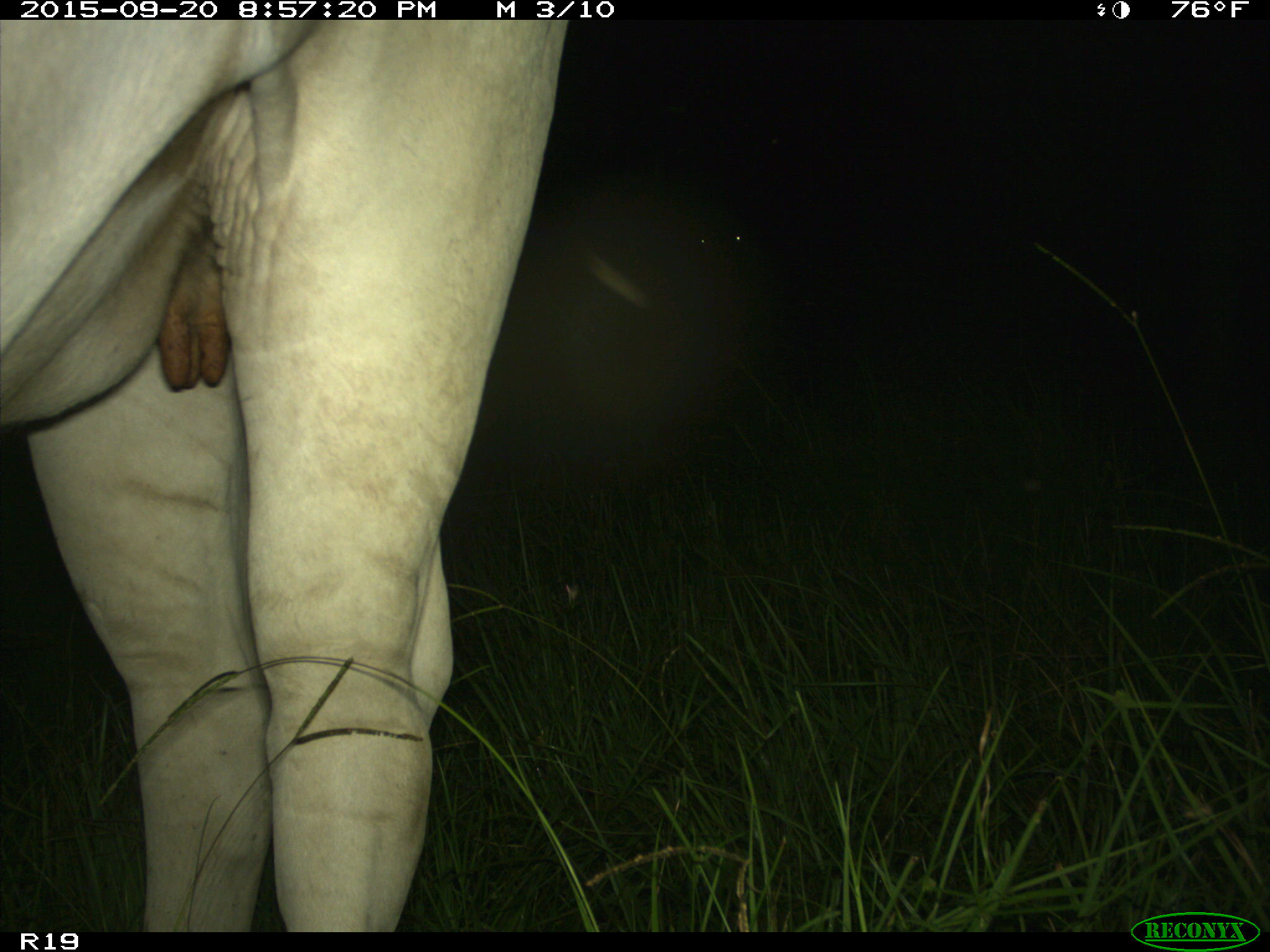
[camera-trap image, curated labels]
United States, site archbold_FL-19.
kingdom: Animalia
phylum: Chordata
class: Mammalia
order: Artiodactyla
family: Bovidae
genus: Bos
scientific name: Bos taurus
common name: domestic cow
Bos taurus (domestic cow).